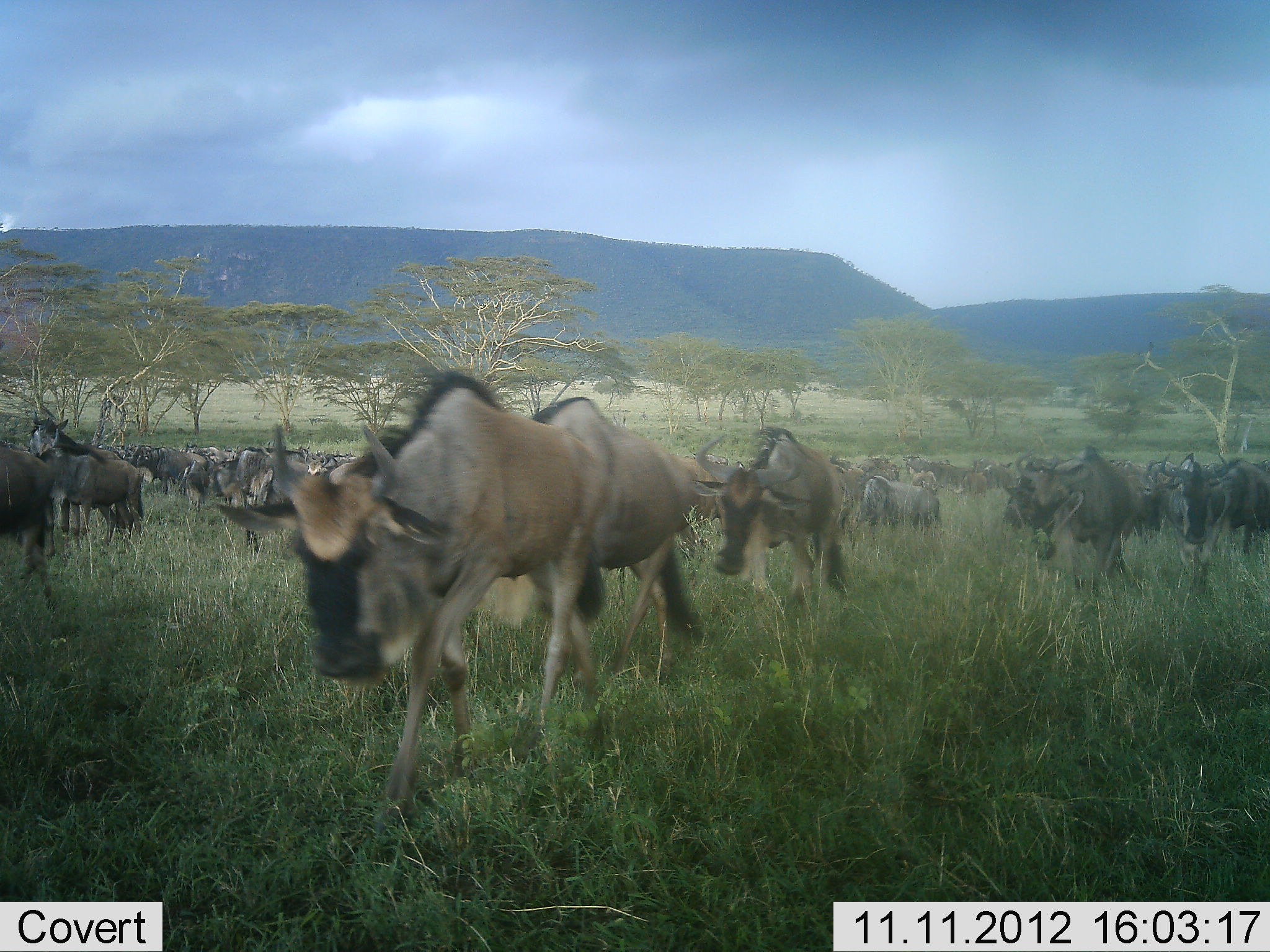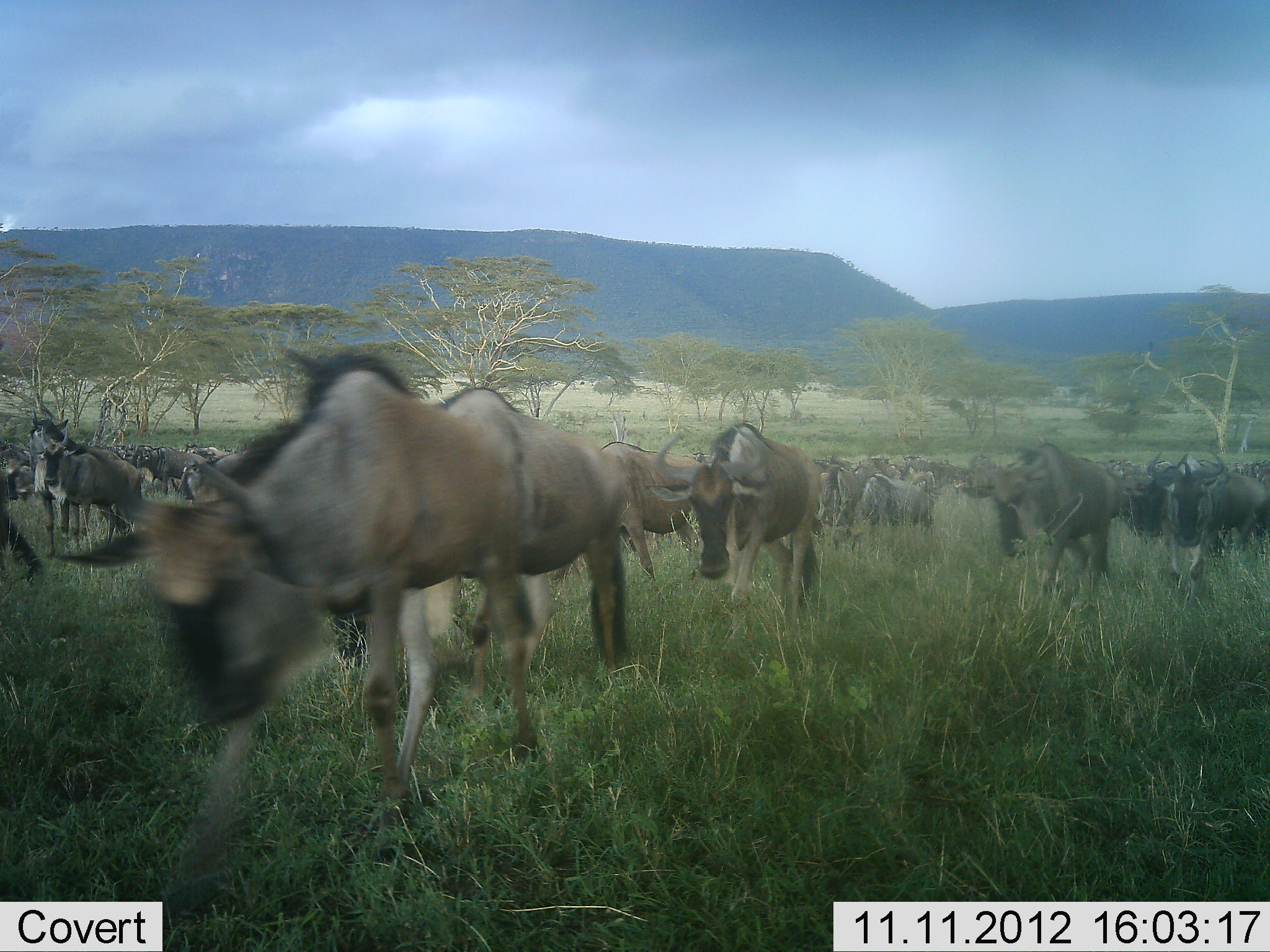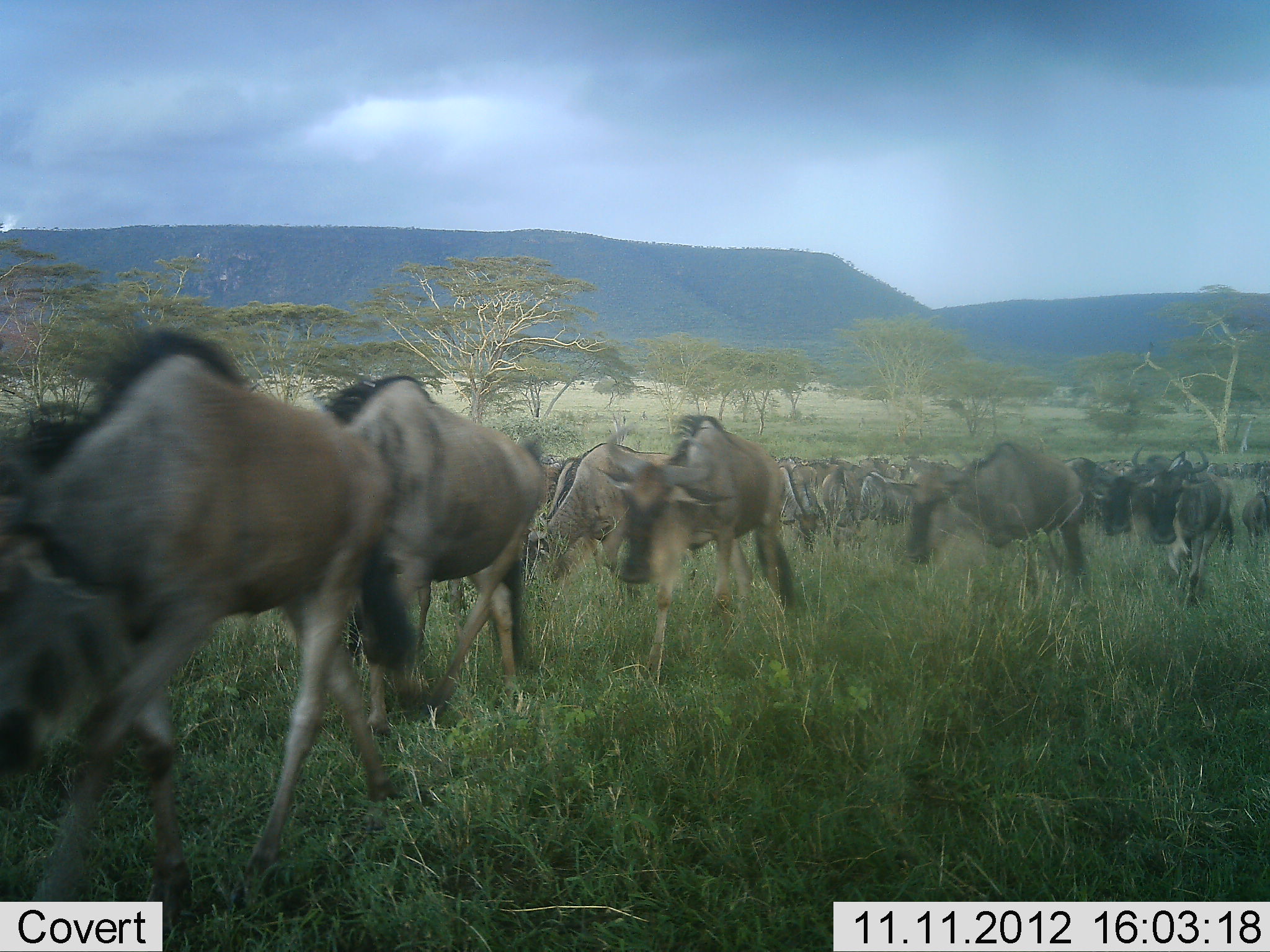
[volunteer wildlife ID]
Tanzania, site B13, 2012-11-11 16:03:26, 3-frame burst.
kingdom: Animalia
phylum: Chordata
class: Mammalia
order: Artiodactyla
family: Bovidae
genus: Connochaetes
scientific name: Connochaetes taurinus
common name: blue wildebeest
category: wildebeest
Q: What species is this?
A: Wildebeest (blue wildebeest) (Connochaetes taurinus).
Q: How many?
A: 51+.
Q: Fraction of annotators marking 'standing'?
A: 50%.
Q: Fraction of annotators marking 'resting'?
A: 10%.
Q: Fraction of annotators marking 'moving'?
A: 90%.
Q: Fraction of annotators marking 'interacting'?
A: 0%.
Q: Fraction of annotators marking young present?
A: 0%.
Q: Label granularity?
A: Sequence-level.